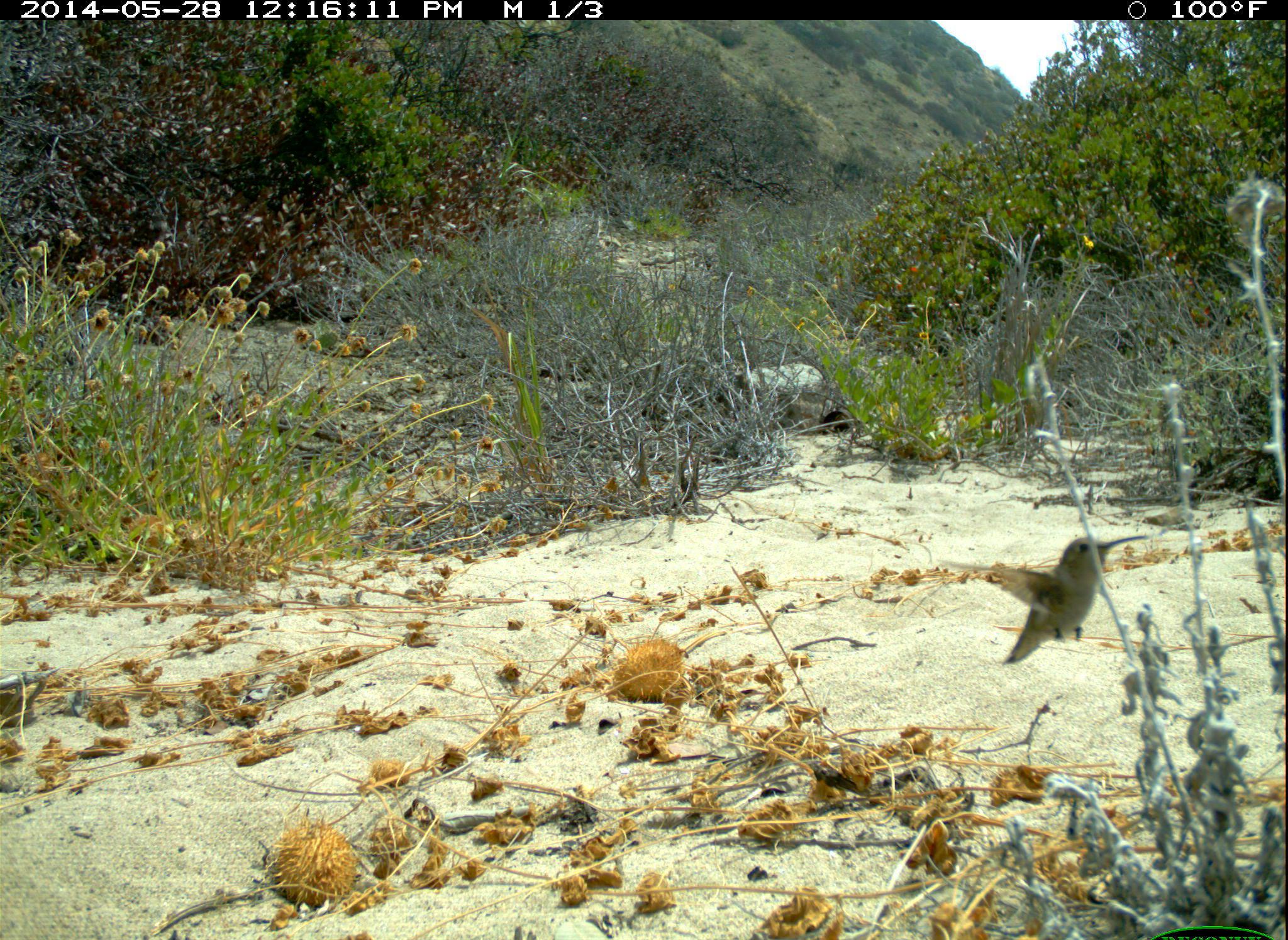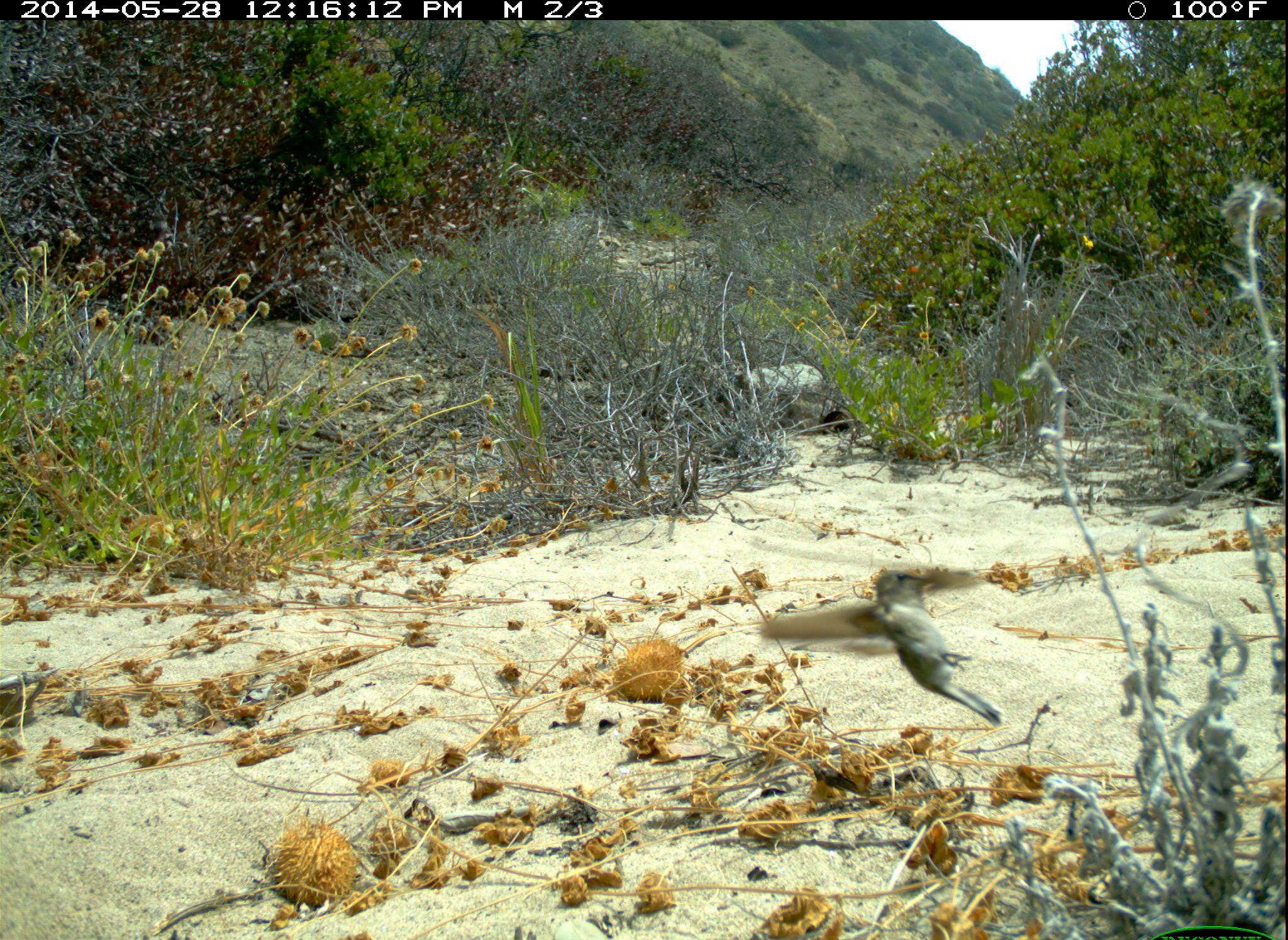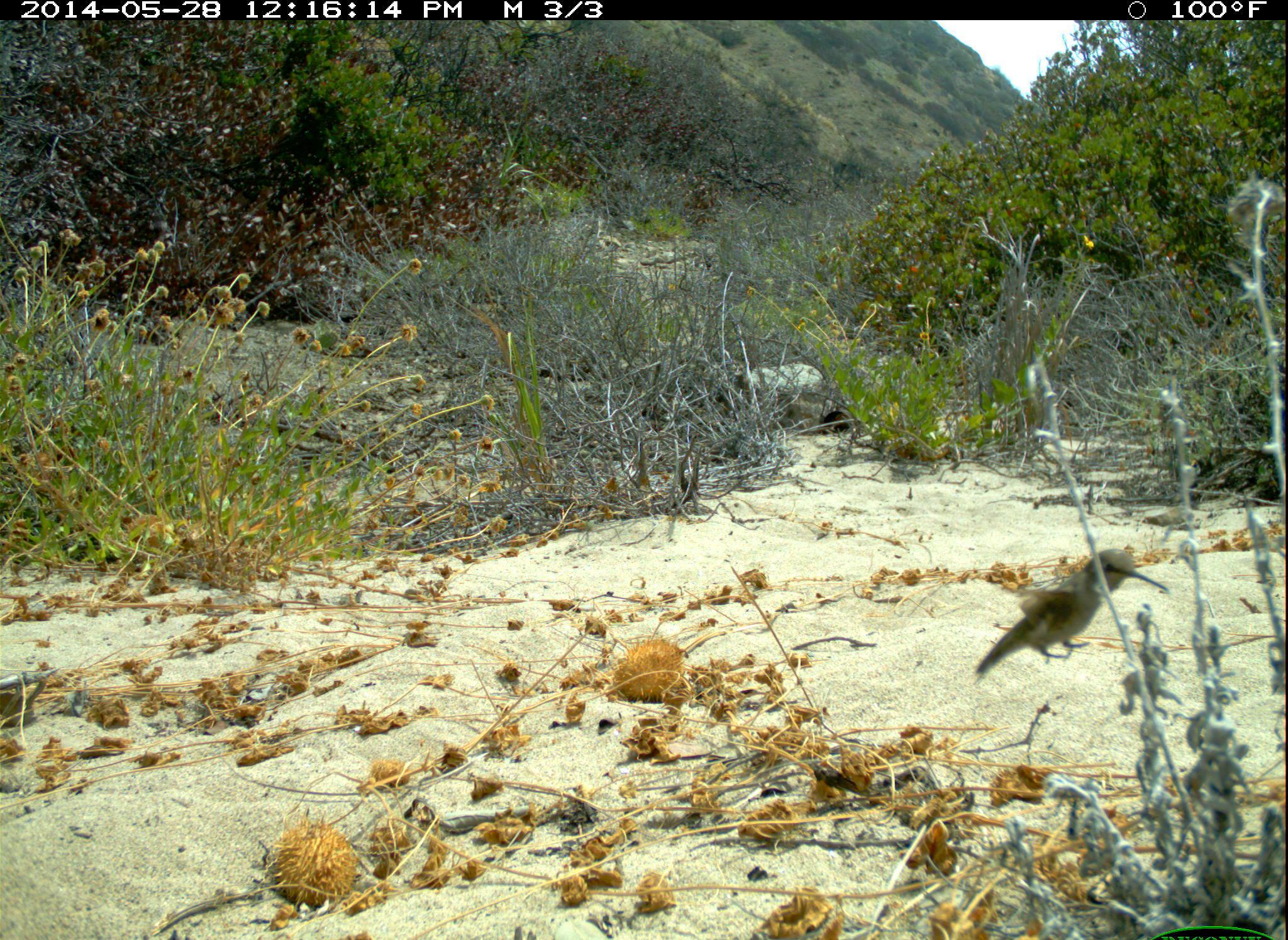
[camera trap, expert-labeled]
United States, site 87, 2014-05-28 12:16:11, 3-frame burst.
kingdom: Animalia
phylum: Chordata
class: Aves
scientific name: Aves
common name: bird